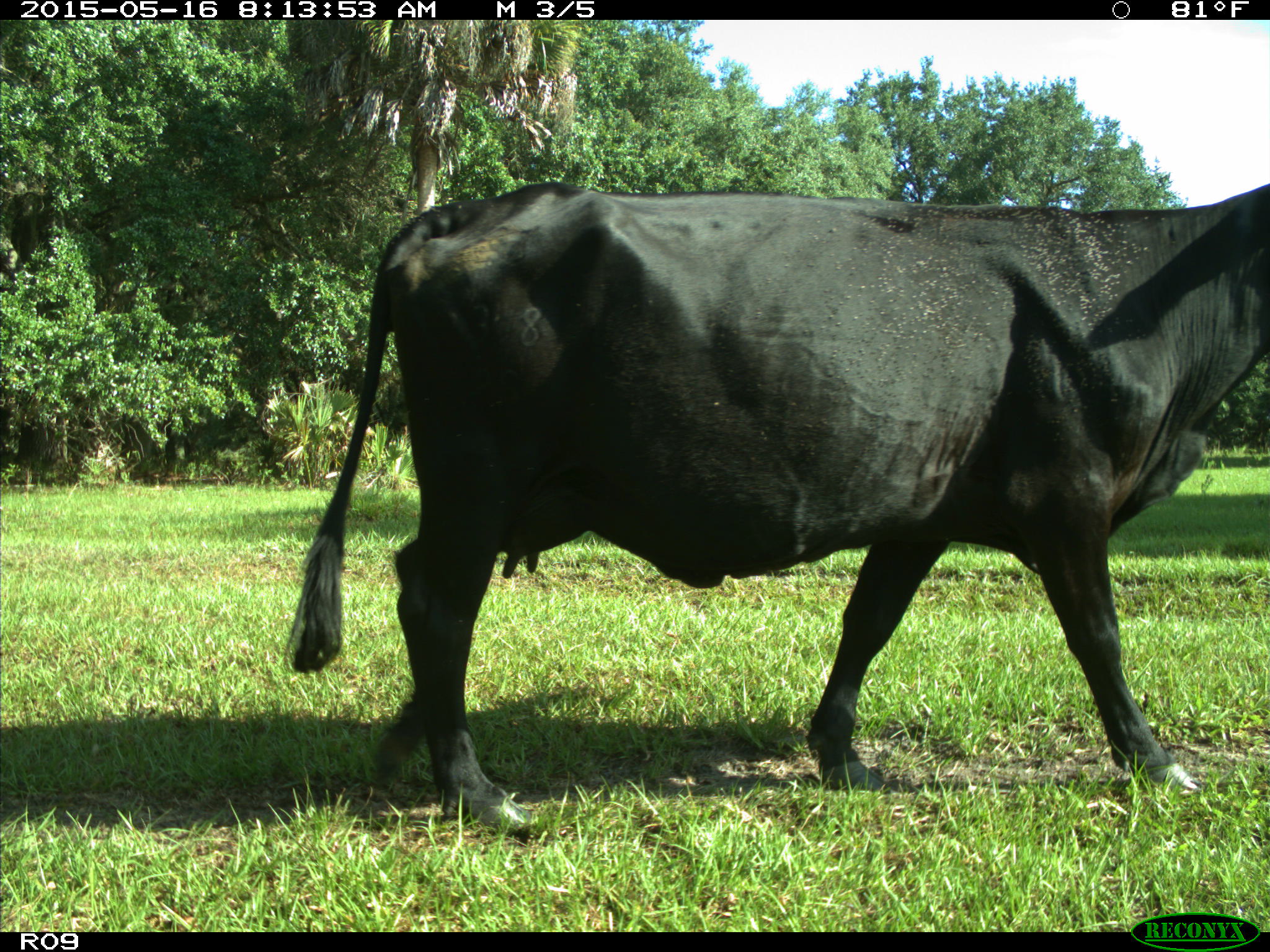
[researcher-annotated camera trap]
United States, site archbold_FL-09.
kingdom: Animalia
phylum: Chordata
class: Mammalia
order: Artiodactyla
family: Bovidae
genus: Bos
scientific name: Bos taurus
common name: domestic cow